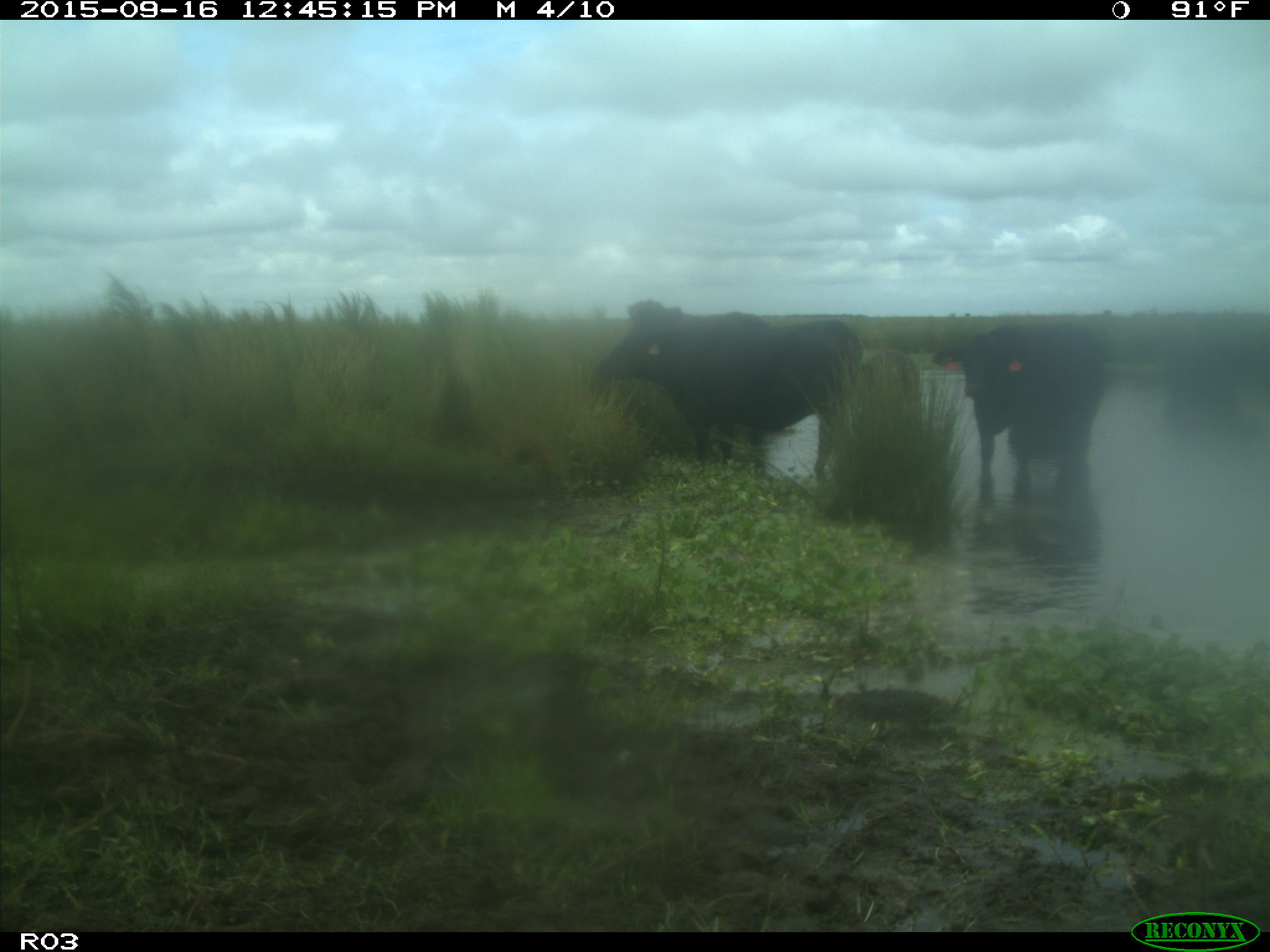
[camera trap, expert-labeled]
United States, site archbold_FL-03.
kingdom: Animalia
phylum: Chordata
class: Mammalia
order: Artiodactyla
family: Bovidae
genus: Bos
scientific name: Bos taurus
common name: domestic cow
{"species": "Bos taurus (domestic cow)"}